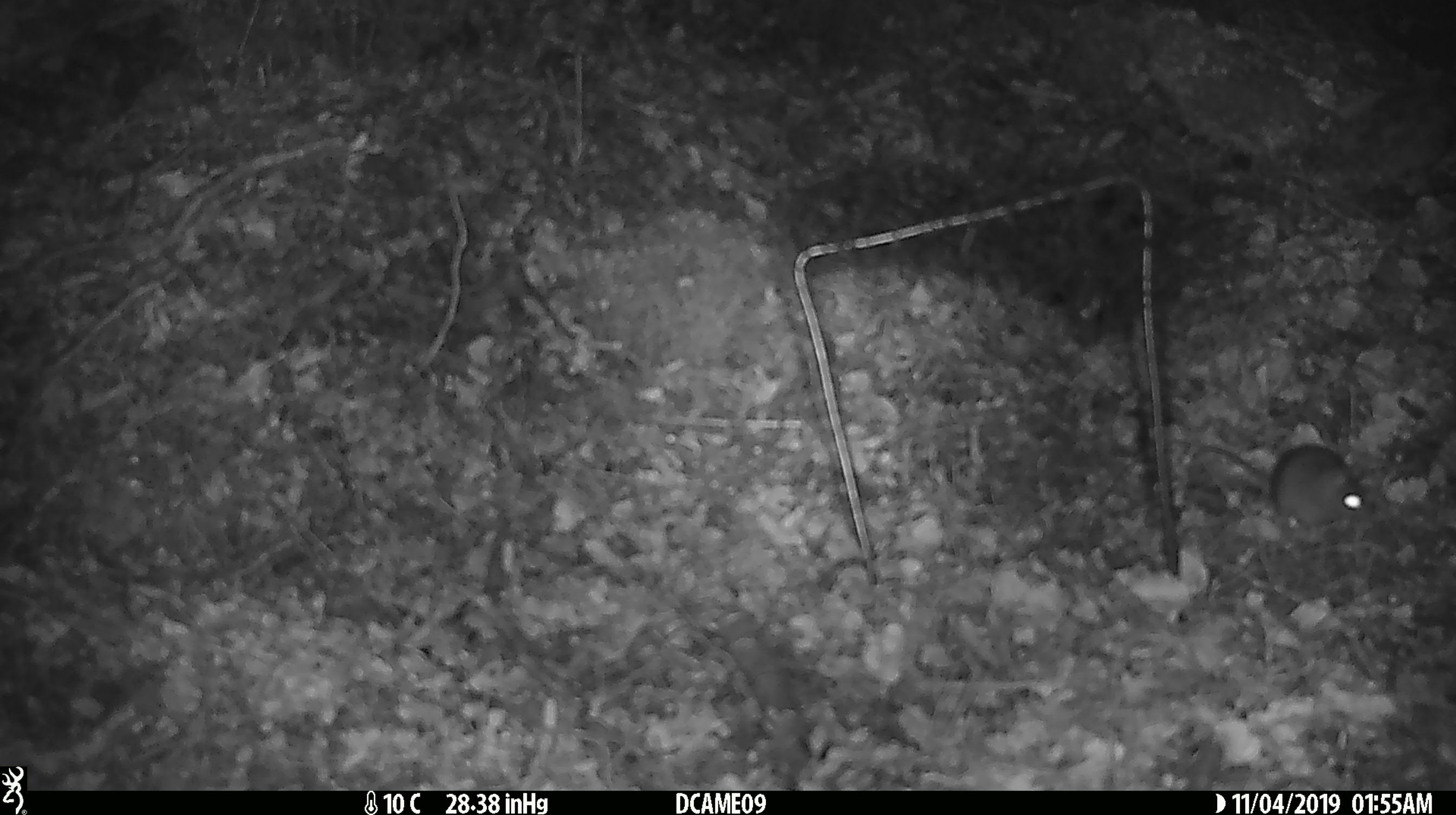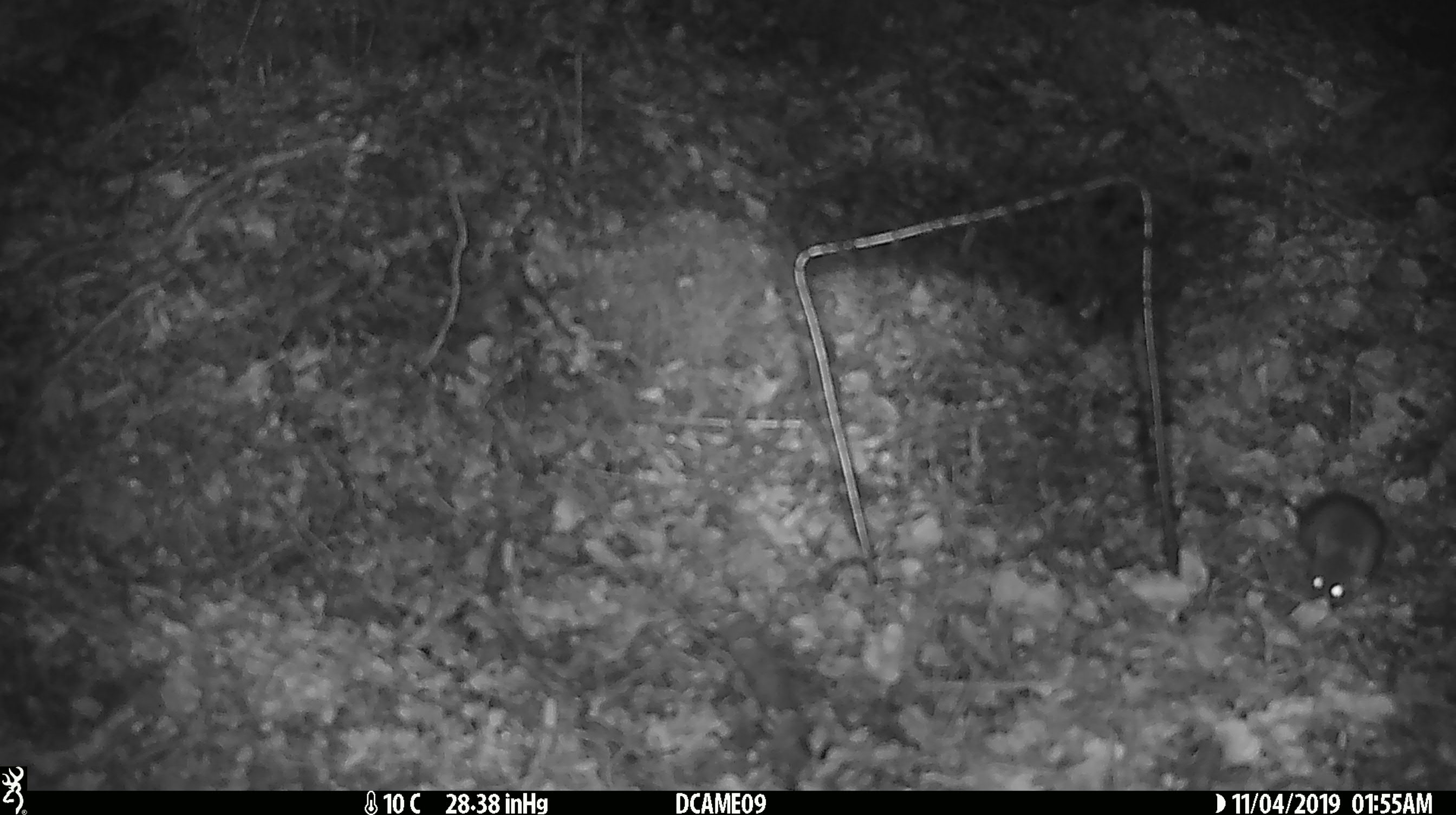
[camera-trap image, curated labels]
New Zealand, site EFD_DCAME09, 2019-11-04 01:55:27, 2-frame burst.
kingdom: Animalia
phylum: Chordata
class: Mammalia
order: Rodentia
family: Muridae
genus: Mus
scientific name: Mus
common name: mouse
Mouse (Mus).